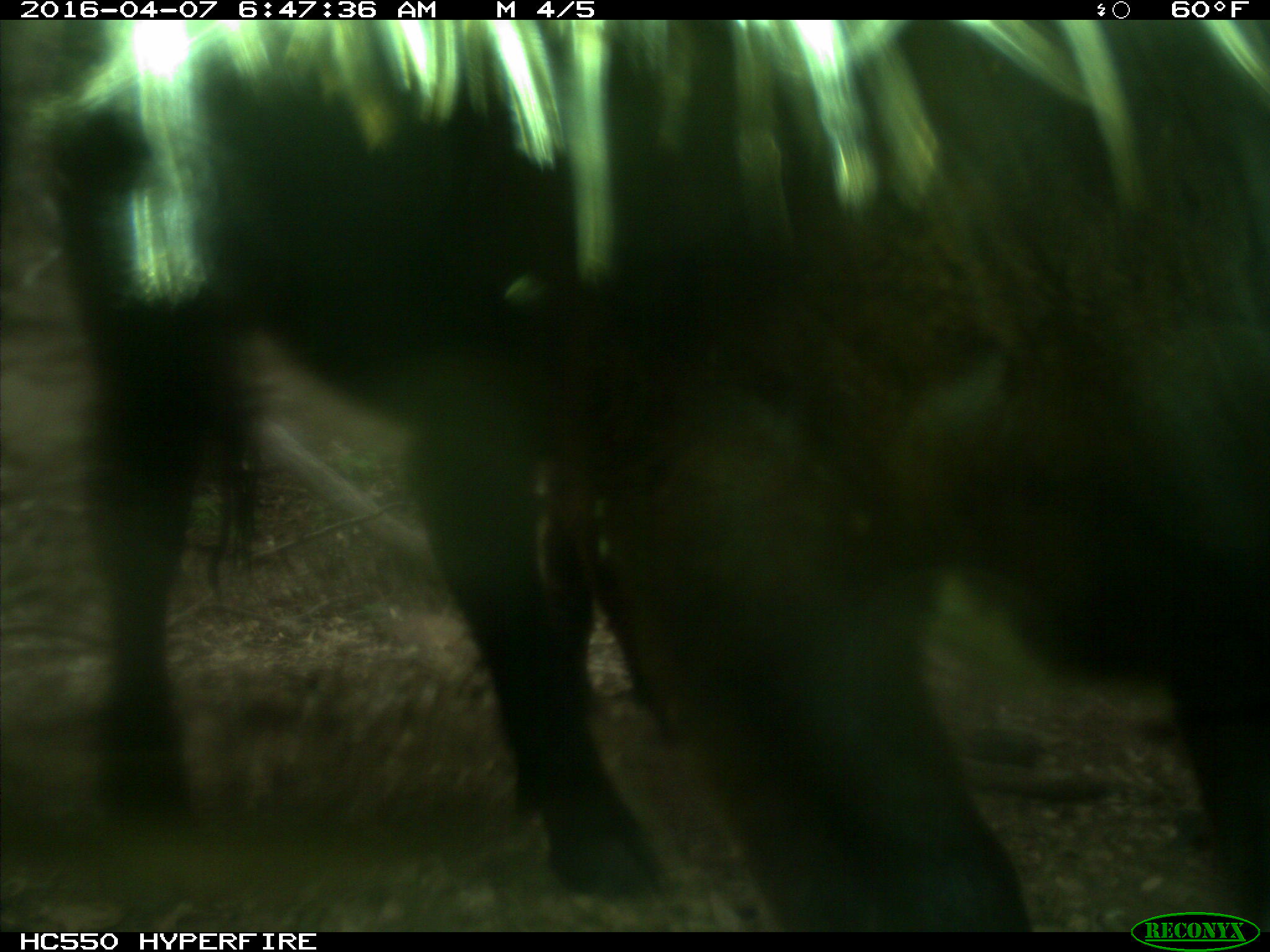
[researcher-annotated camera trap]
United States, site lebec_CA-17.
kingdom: Animalia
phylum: Chordata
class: Mammalia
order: Artiodactyla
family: Bovidae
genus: Bos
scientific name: Bos taurus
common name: domestic cow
Bos taurus (domestic cow).